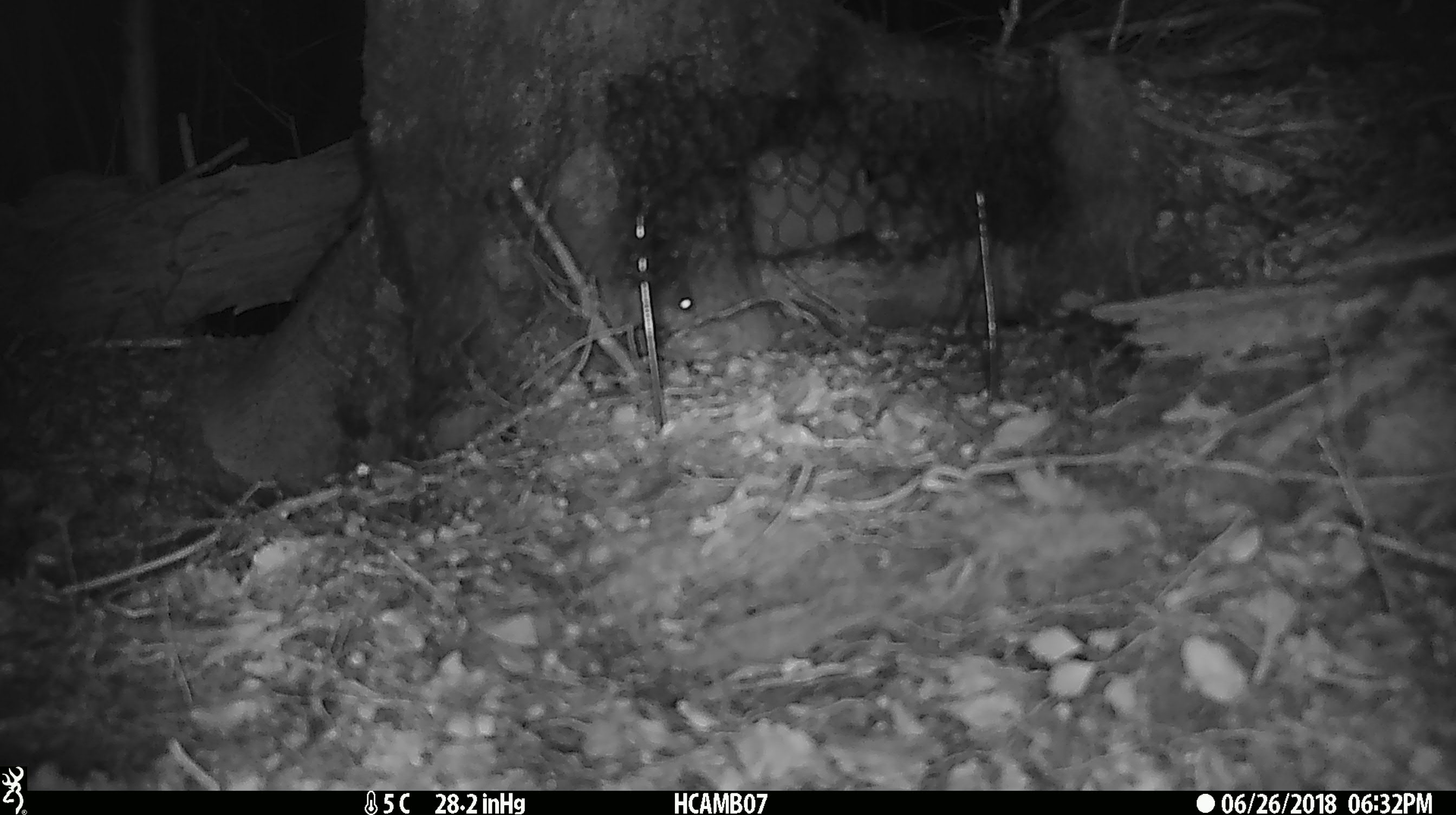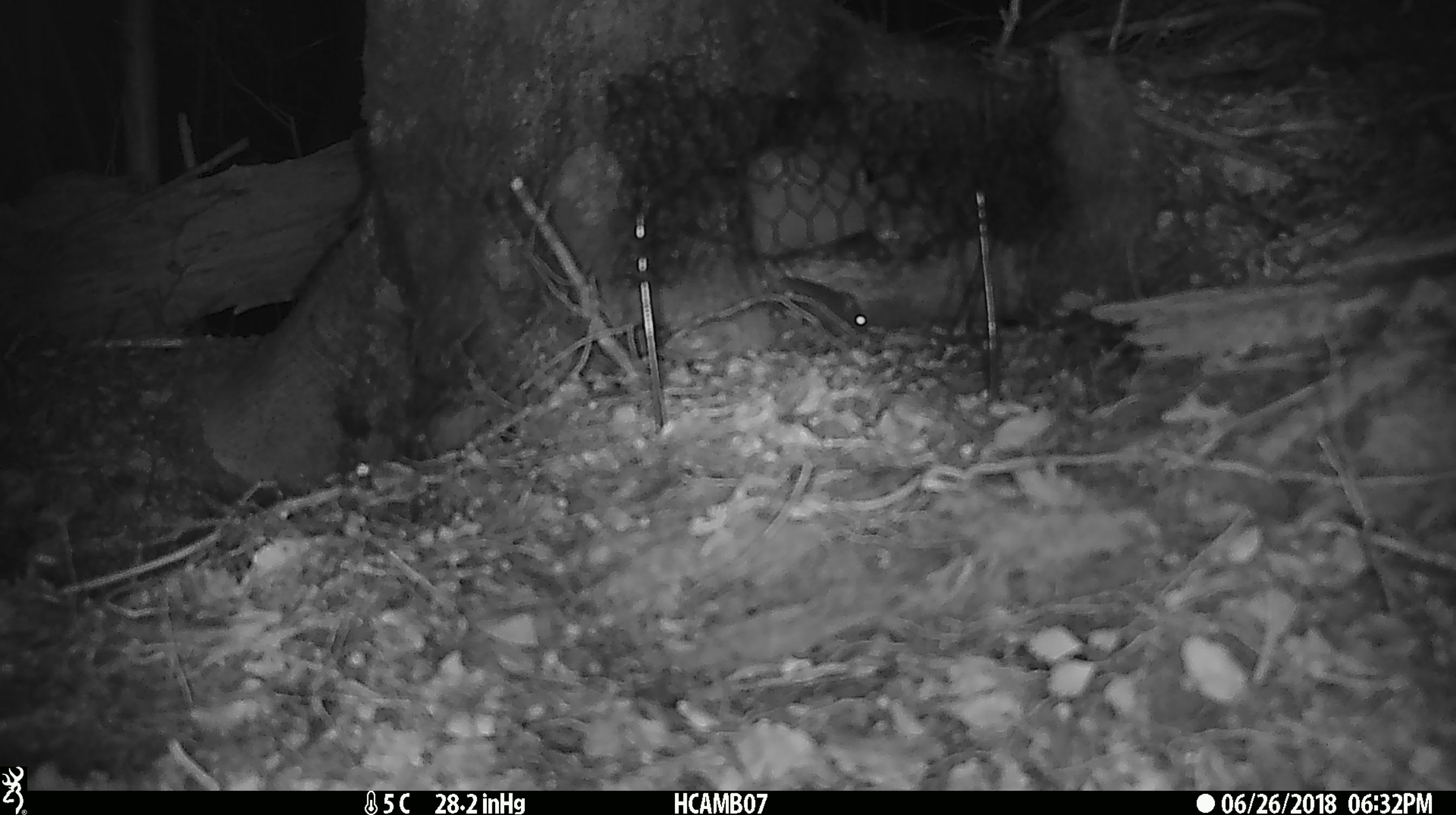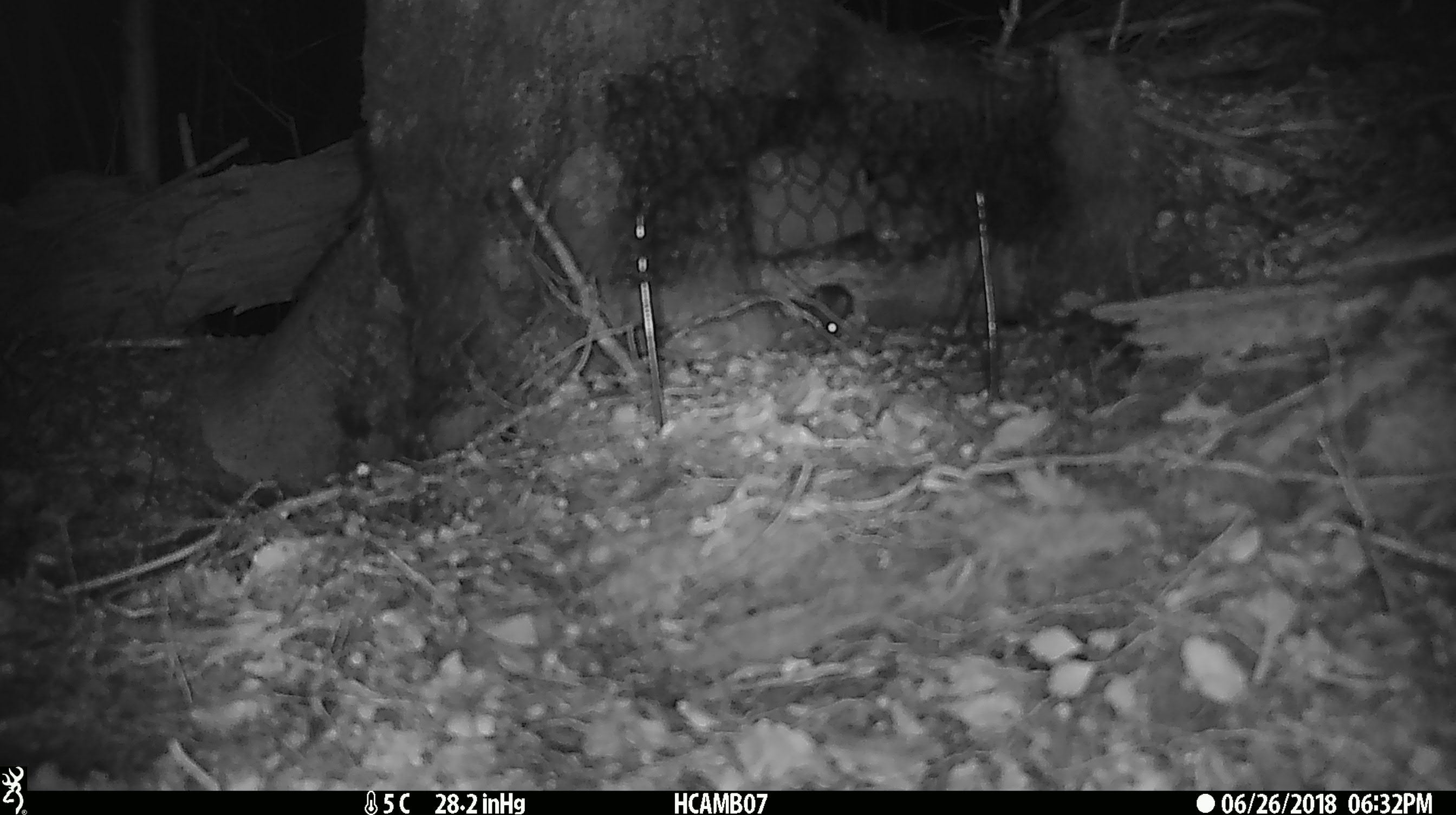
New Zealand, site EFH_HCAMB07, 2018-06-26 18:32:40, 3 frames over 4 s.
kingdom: Animalia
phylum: Chordata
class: Mammalia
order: Rodentia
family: Muridae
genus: Mus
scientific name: Mus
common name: mouse